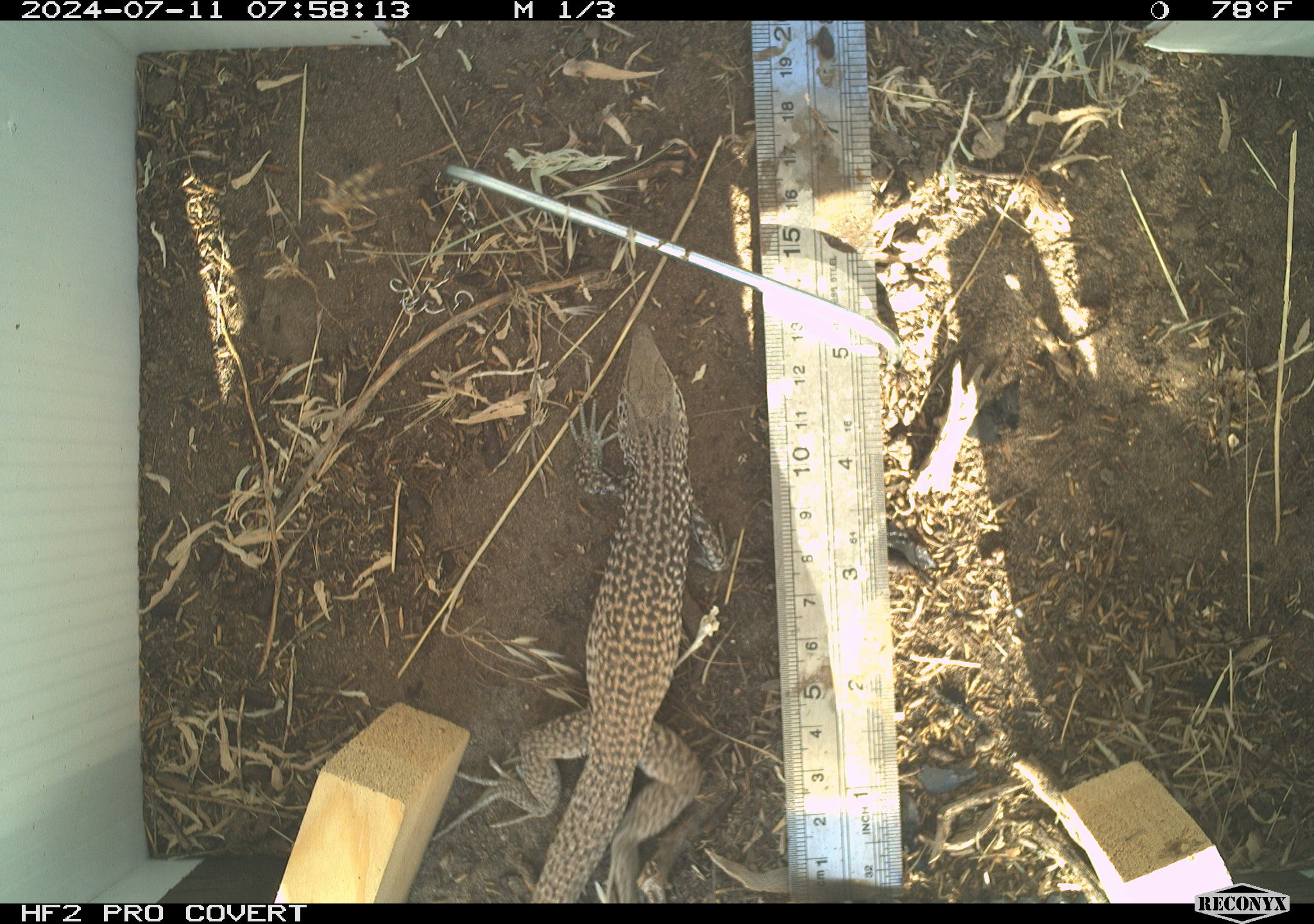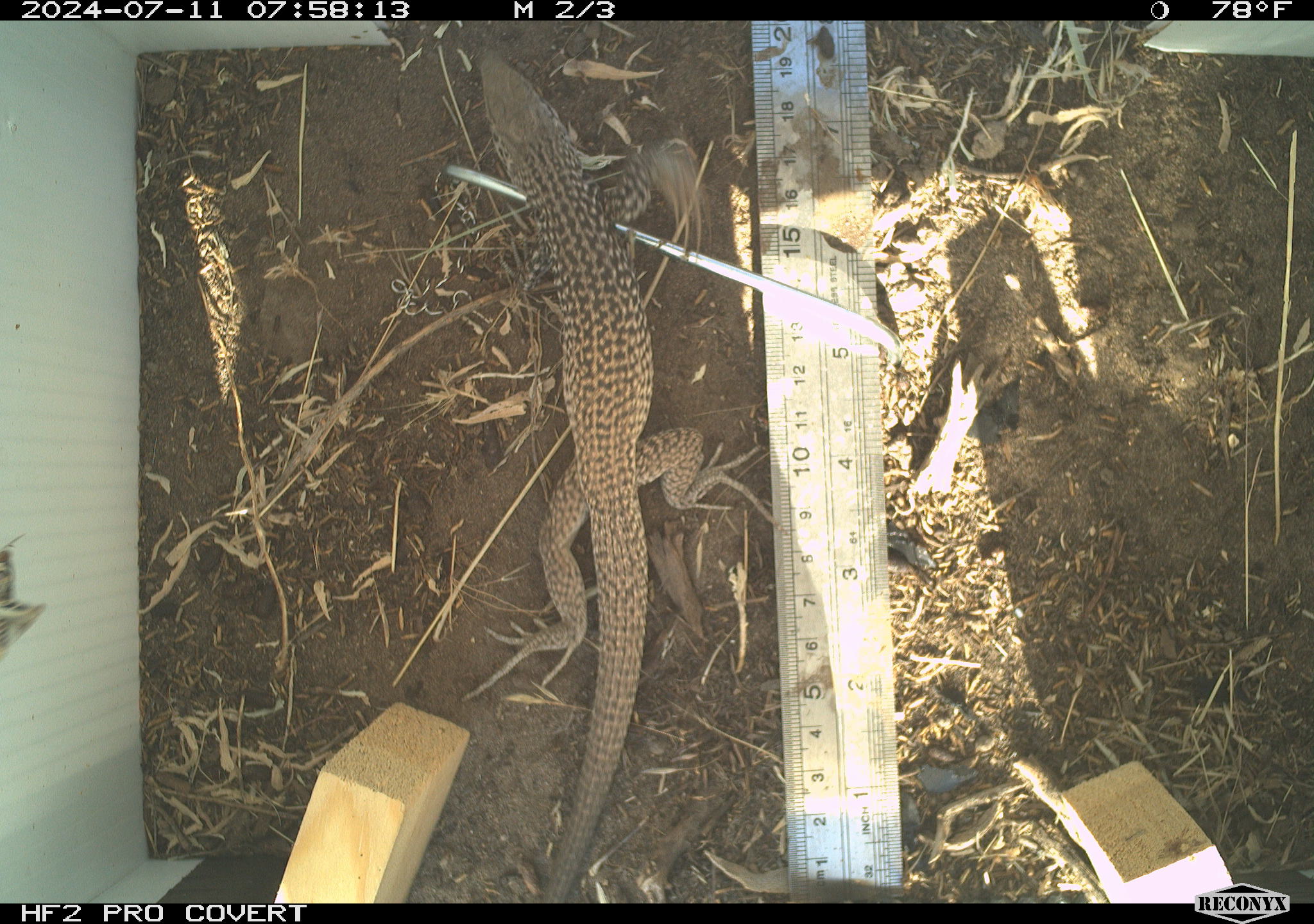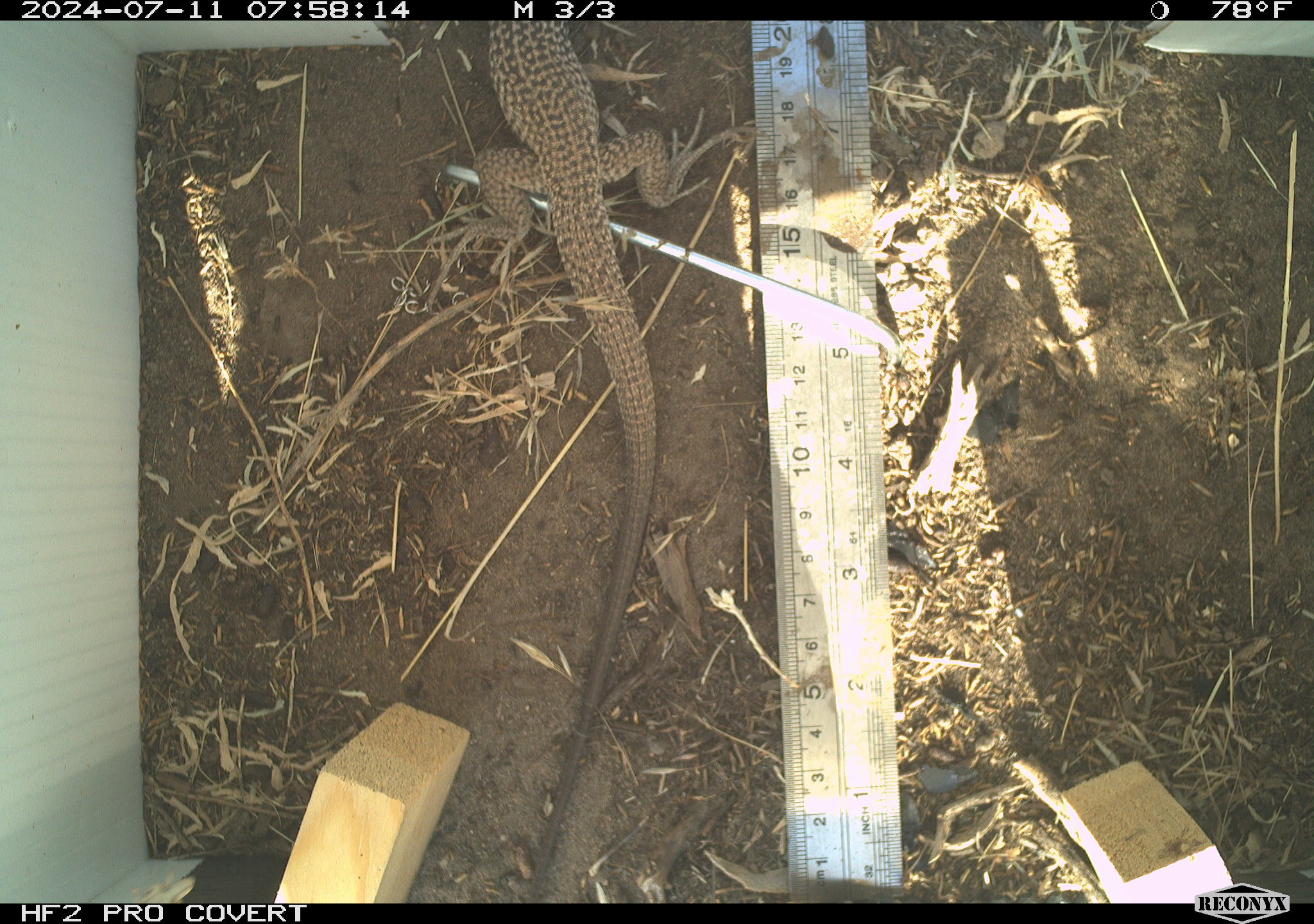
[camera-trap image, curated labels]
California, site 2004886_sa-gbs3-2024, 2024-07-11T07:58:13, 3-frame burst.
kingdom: Animalia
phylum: Chordata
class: Reptilia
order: Squamata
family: Teiidae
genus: Aspidoscelis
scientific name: Aspidoscelis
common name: whiptail lizards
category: aspidoscelis species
Aspidoscelis species (whiptail lizards) (Aspidoscelis).